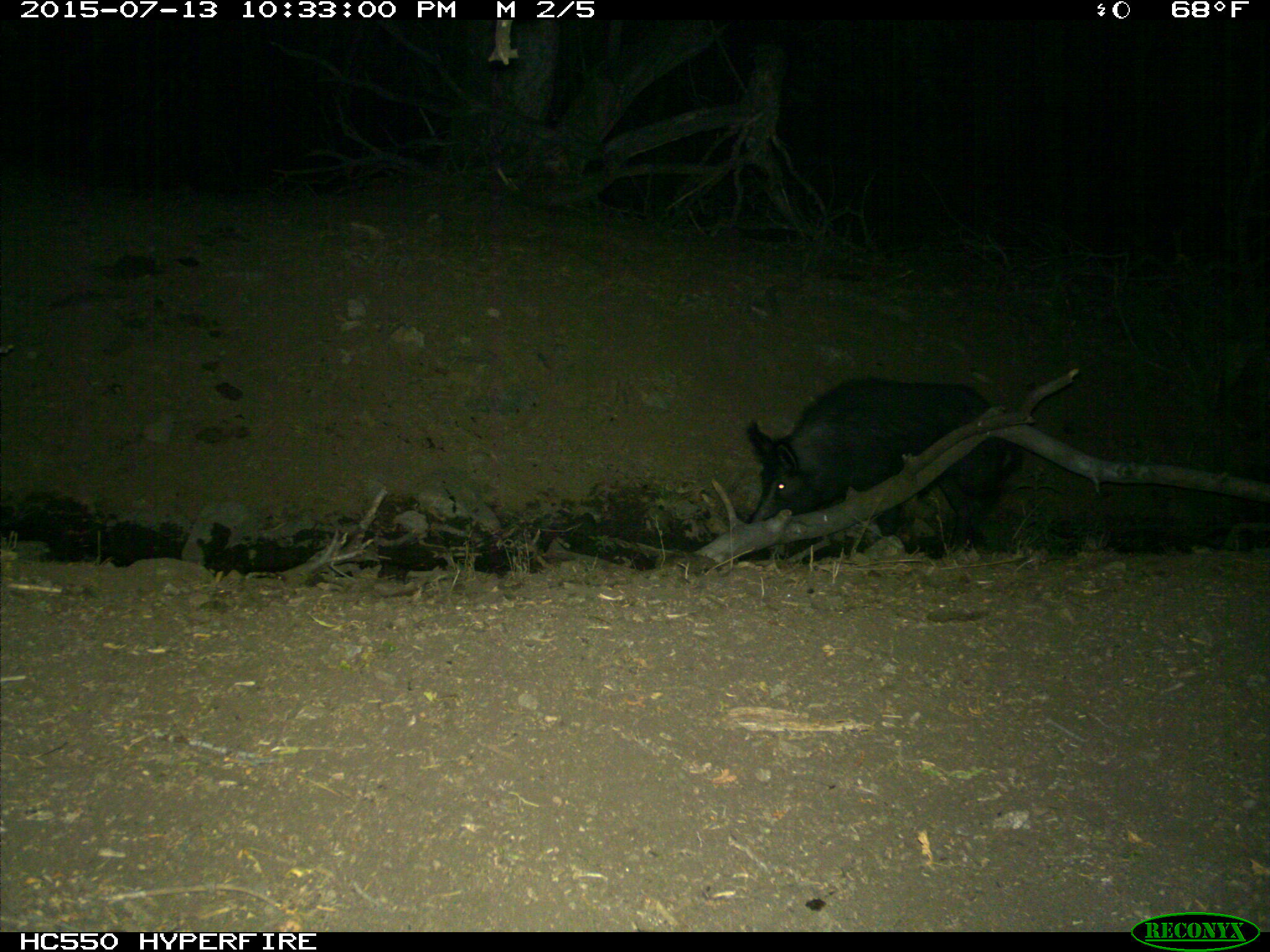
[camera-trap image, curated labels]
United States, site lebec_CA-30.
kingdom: Animalia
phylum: Chordata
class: Mammalia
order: Artiodactyla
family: Suidae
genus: Sus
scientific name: Sus scrofa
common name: wild boar